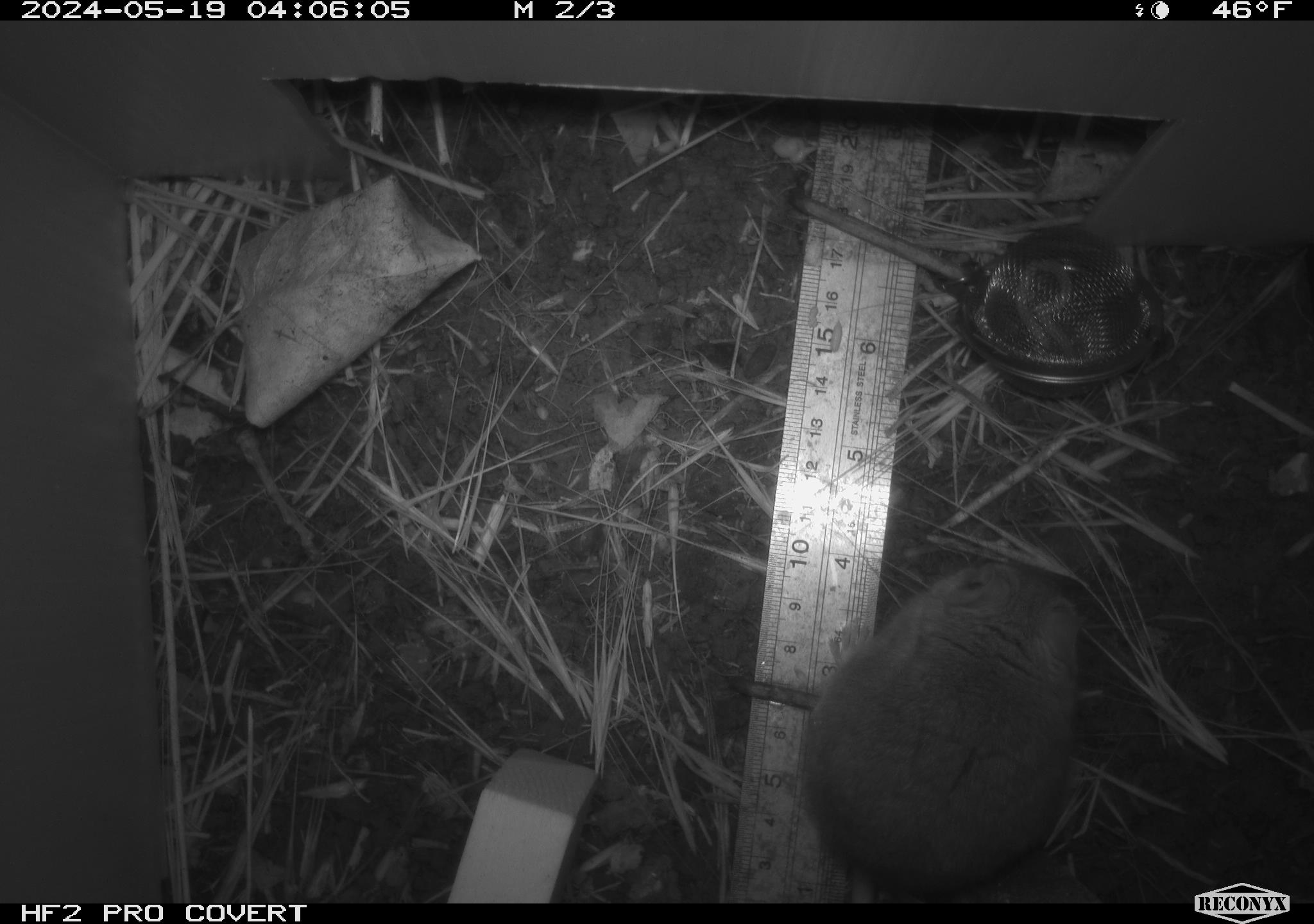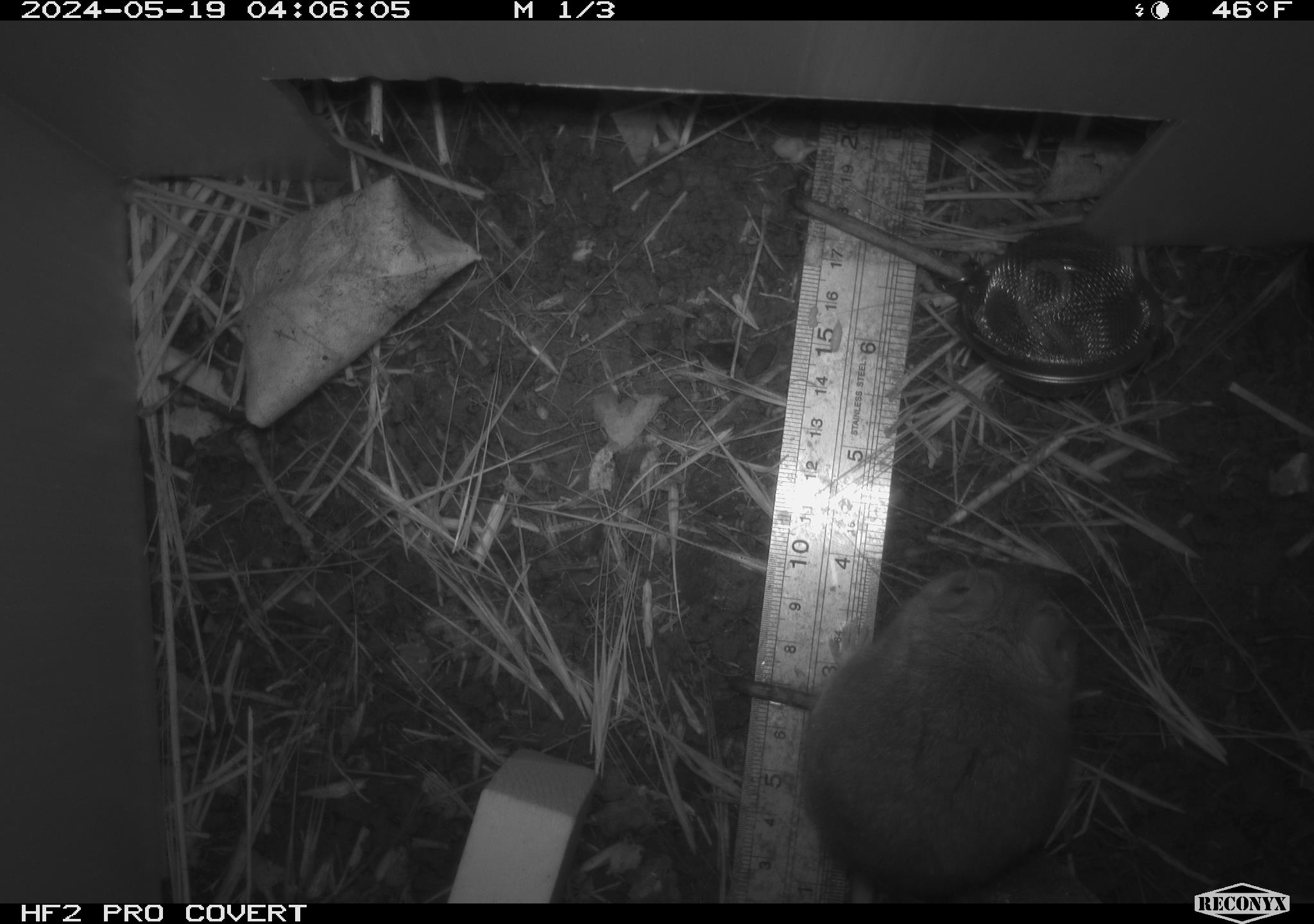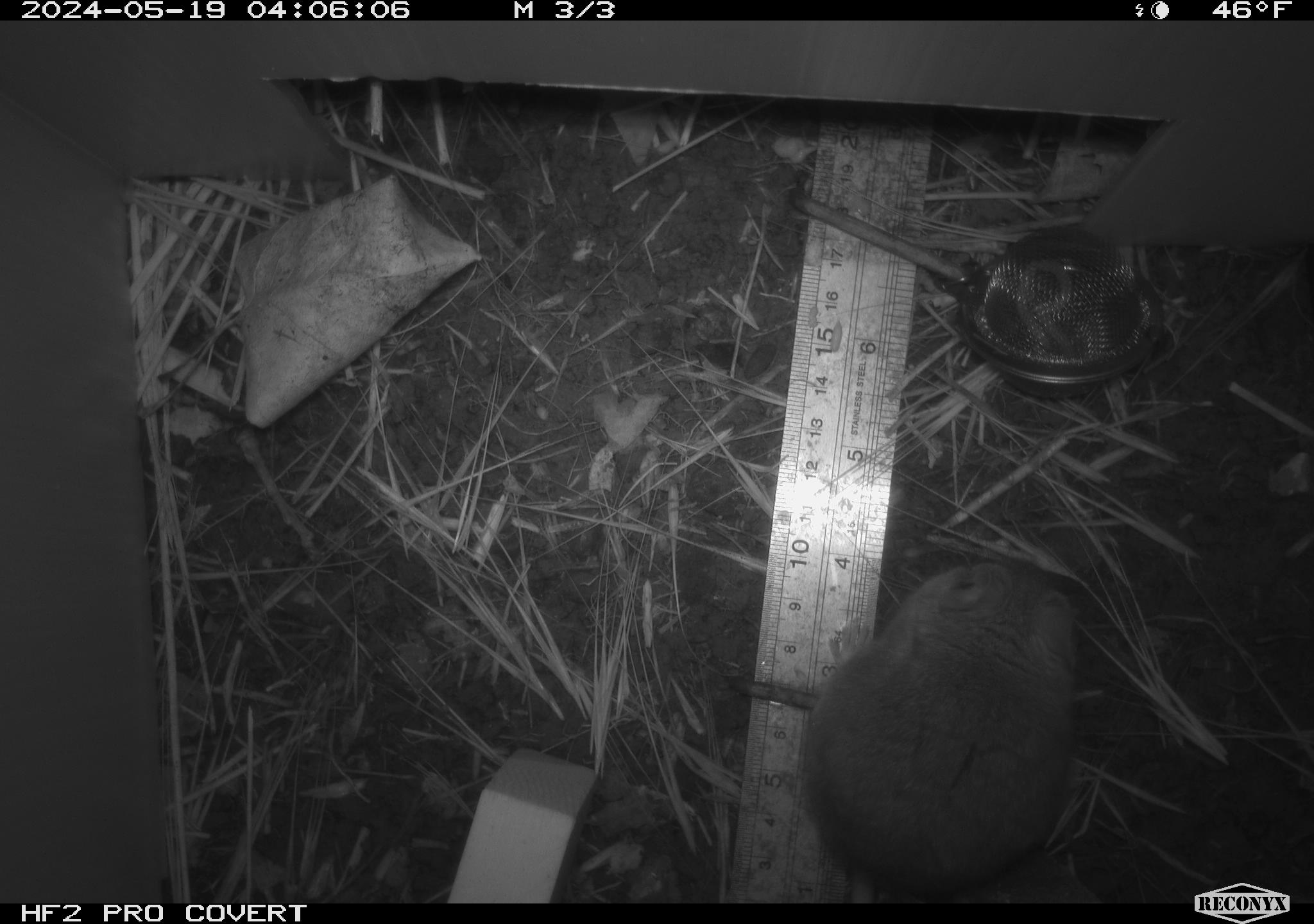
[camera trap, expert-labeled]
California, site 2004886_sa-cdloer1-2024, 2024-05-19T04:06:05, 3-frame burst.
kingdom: Animalia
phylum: Chordata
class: Mammalia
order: Rodentia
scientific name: Rodentia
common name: mouse species